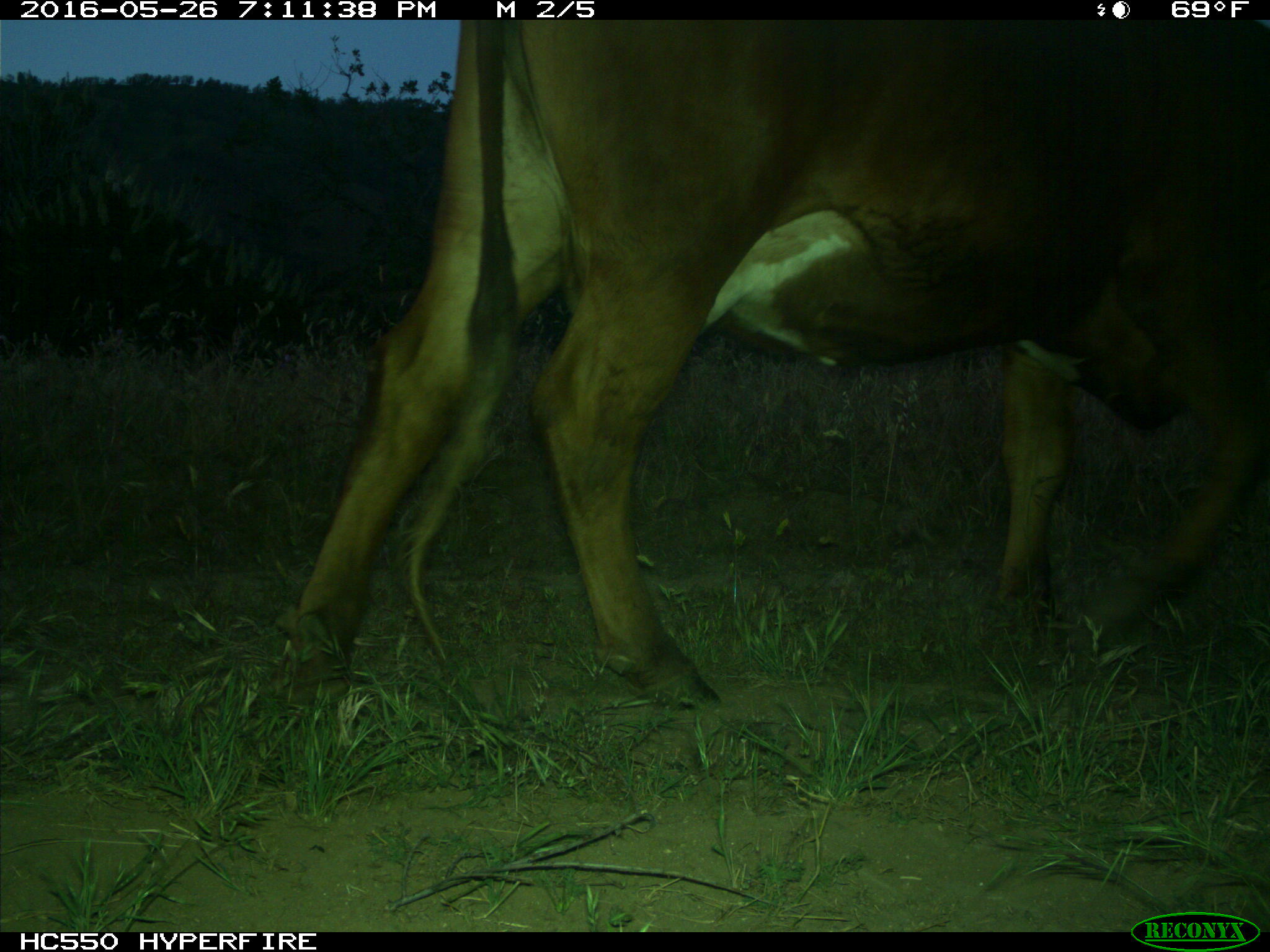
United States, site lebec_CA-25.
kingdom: Animalia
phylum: Chordata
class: Mammalia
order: Artiodactyla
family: Bovidae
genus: Bos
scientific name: Bos taurus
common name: domestic cow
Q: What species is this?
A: Bos taurus (domestic cow).